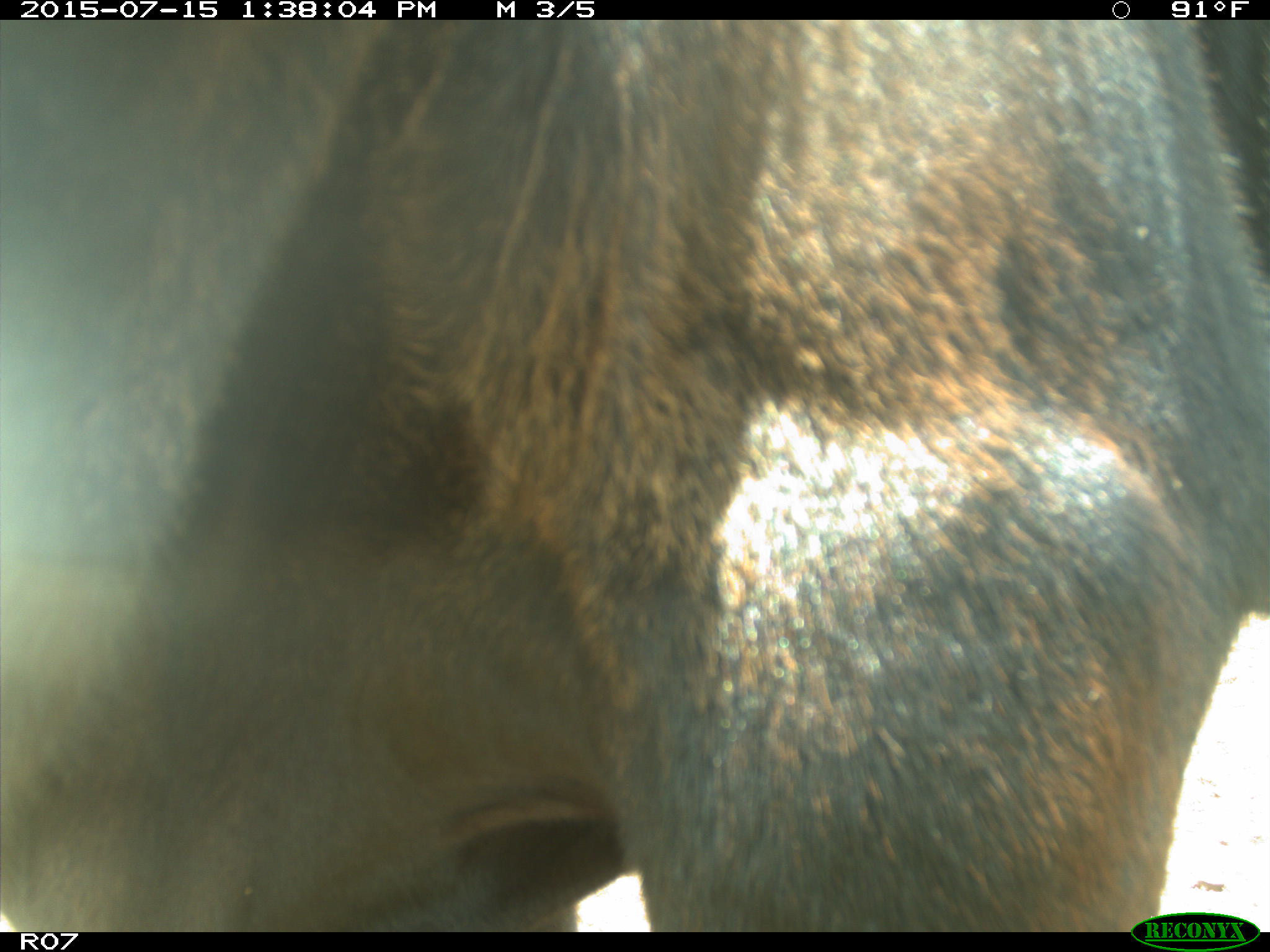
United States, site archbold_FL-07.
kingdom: Animalia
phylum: Chordata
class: Mammalia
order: Artiodactyla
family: Bovidae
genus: Bos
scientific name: Bos taurus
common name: domestic cow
Bos taurus (domestic cow).